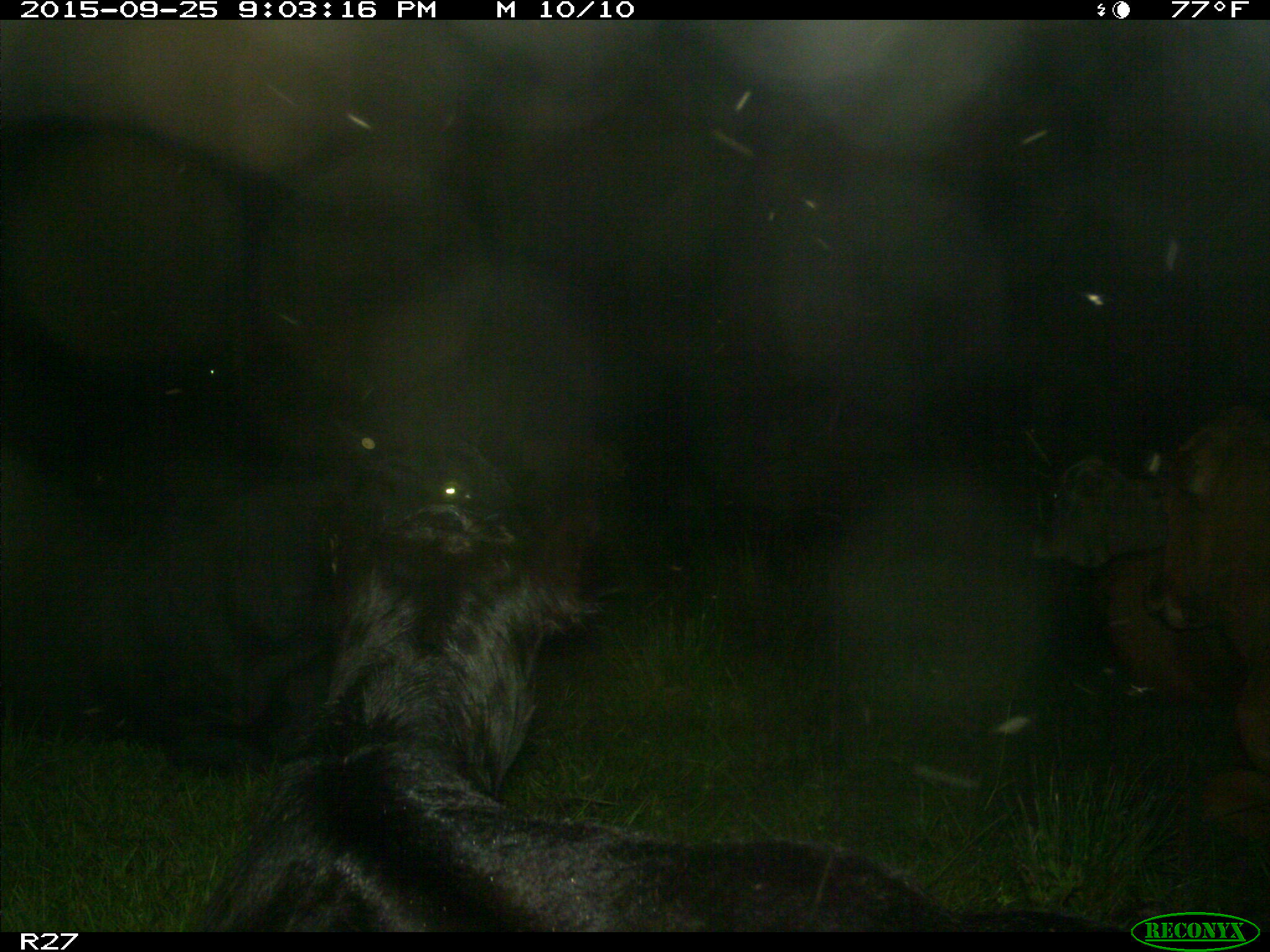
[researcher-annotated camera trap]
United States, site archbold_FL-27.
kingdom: Animalia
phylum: Chordata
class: Mammalia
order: Artiodactyla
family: Bovidae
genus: Bos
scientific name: Bos taurus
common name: domestic cow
Bos taurus (domestic cow).